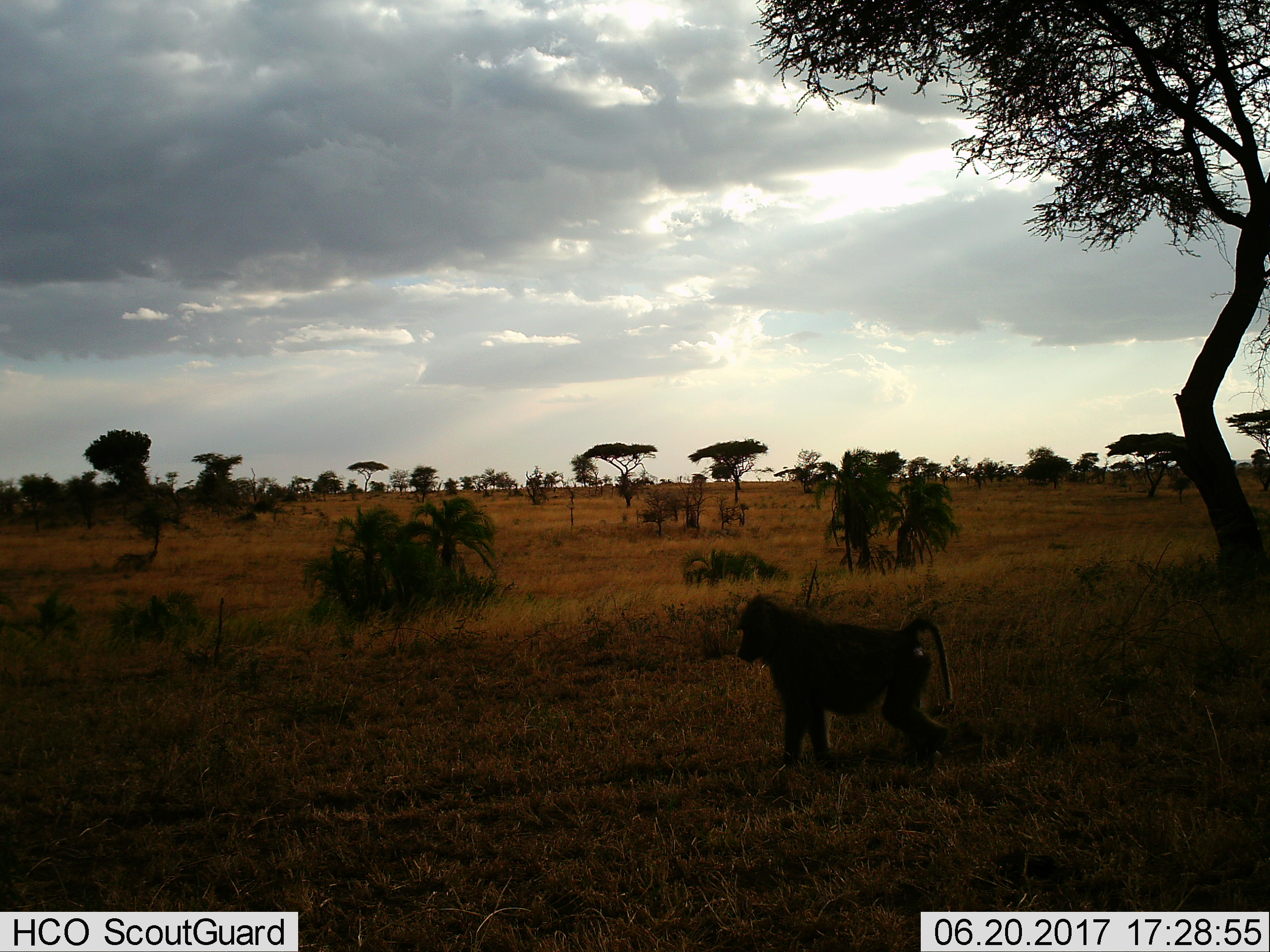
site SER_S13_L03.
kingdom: Animalia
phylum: Chordata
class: Mammalia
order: Primates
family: Cercopithecidae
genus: Papio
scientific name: Papio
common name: baboon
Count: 1.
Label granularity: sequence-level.